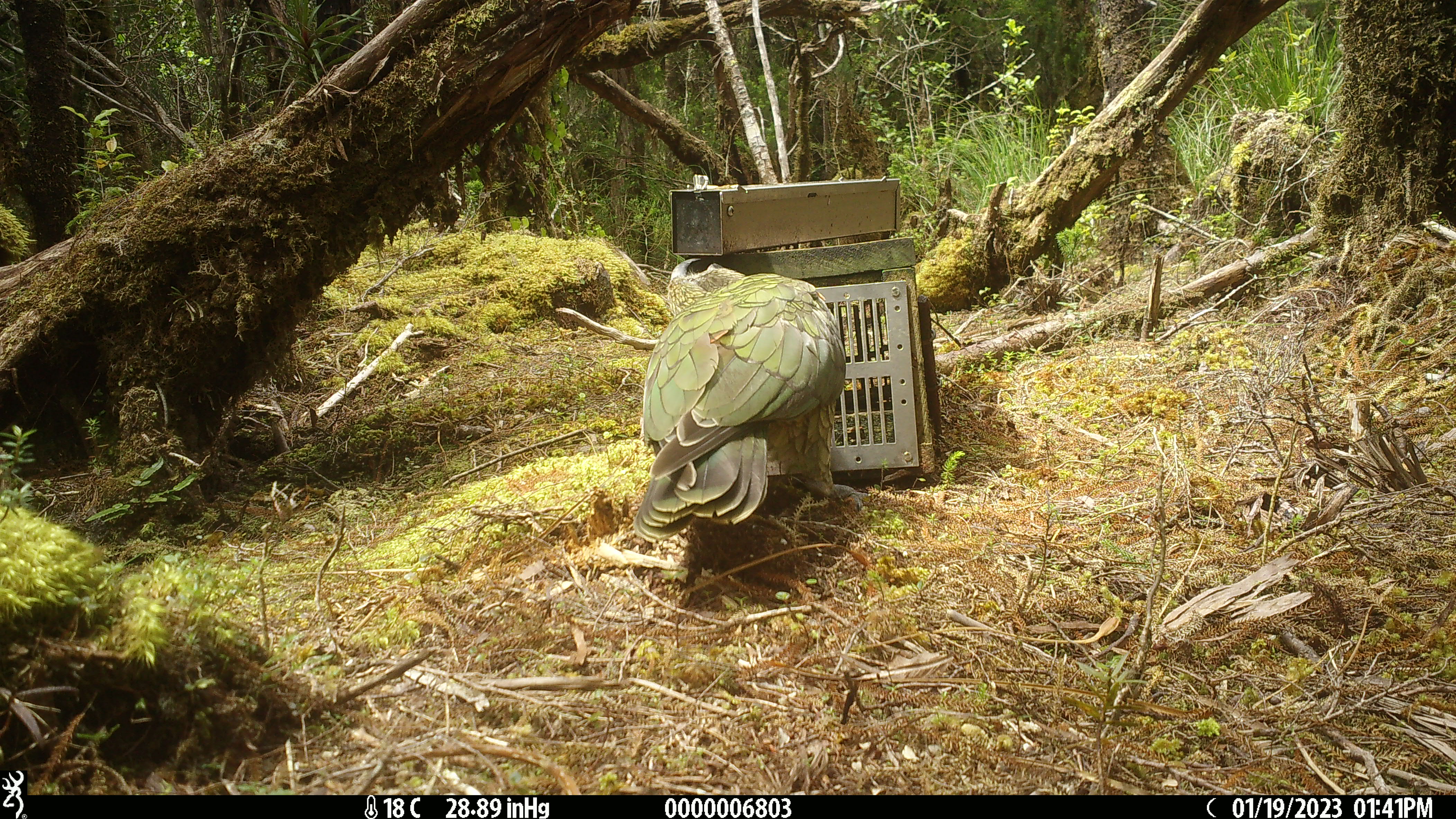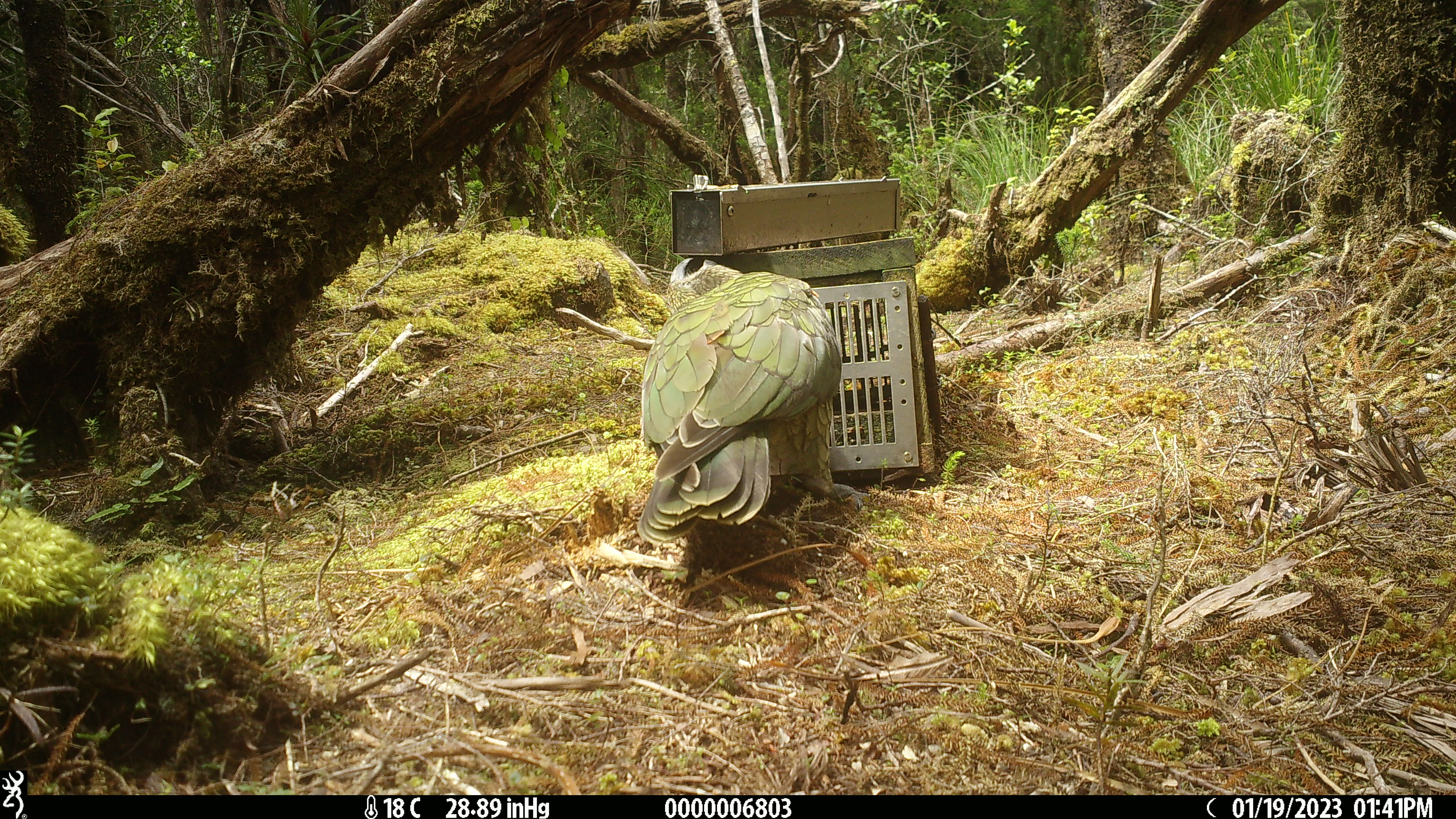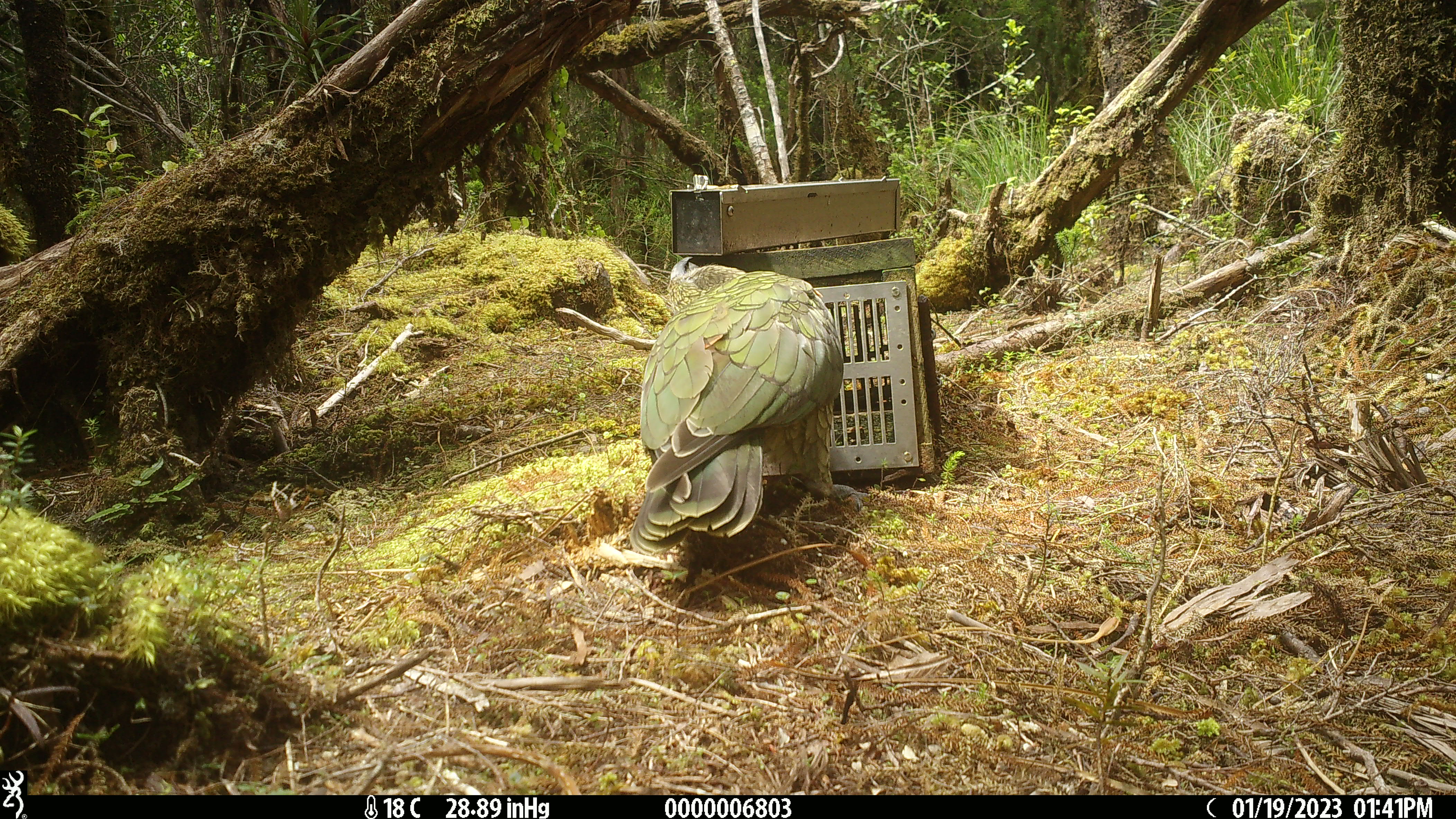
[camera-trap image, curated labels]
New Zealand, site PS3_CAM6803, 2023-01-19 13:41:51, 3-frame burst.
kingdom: Animalia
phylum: Chordata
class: Aves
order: Psittaciformes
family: Strigopidae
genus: Nestor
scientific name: Nestor notabilis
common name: kea